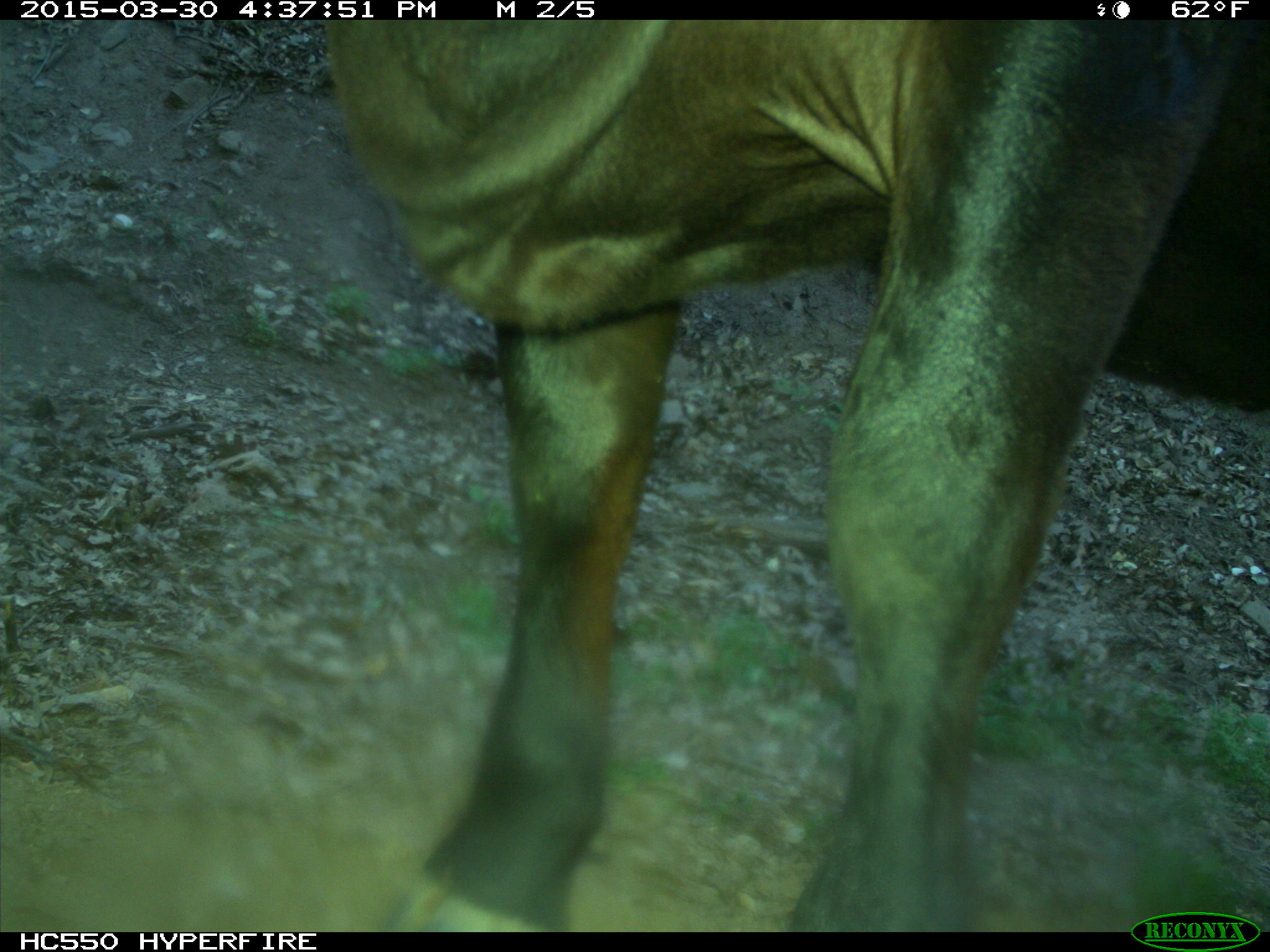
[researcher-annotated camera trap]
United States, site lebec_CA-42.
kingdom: Animalia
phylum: Chordata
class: Mammalia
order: Artiodactyla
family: Bovidae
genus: Bos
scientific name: Bos taurus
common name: domestic cow